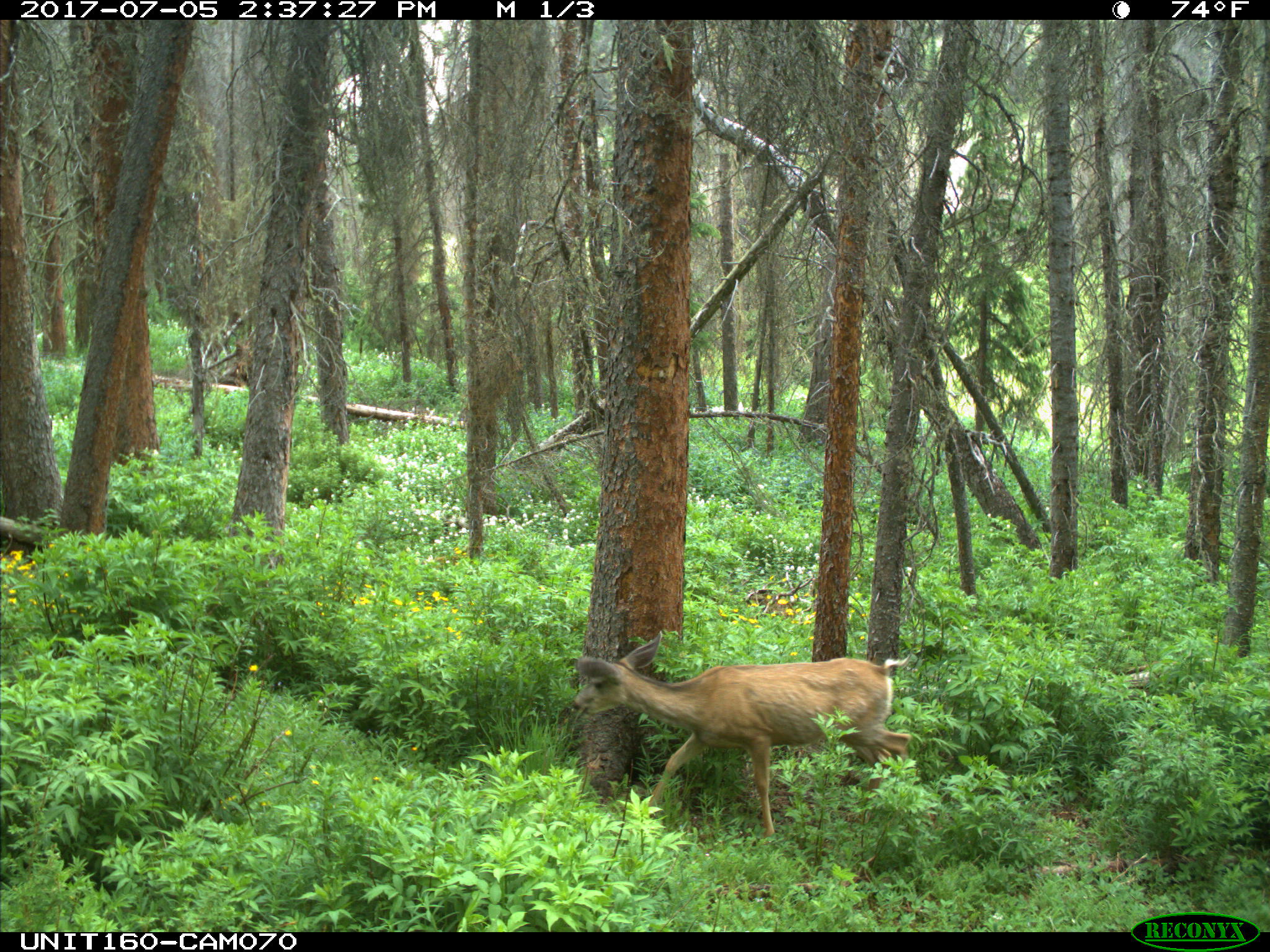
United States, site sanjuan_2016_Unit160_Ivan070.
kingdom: Animalia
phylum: Chordata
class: Mammalia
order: Artiodactyla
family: Cervidae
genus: Odocoileus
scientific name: Odocoileus hemionus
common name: mule deer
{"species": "Odocoileus hemionus (mule deer)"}